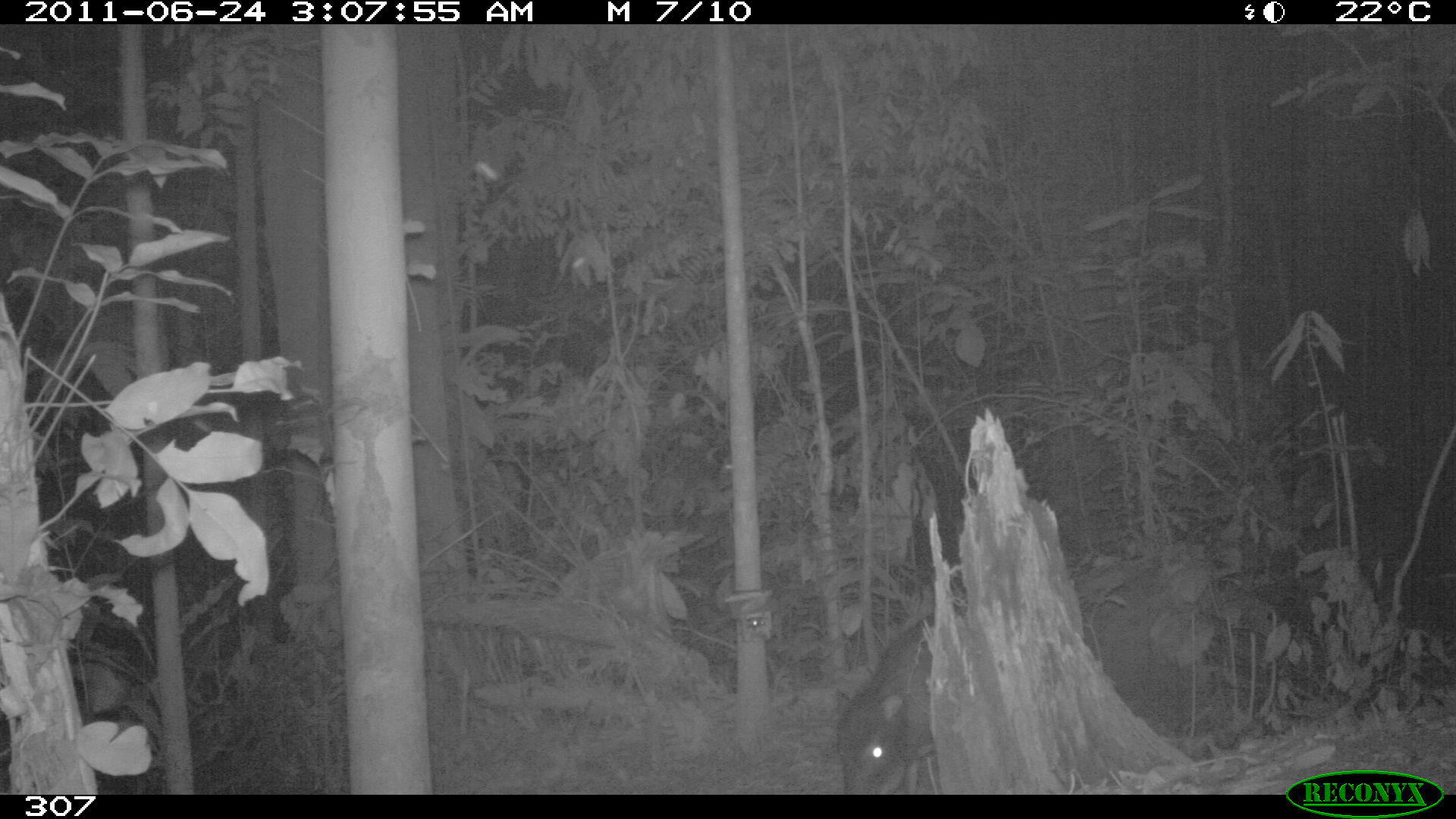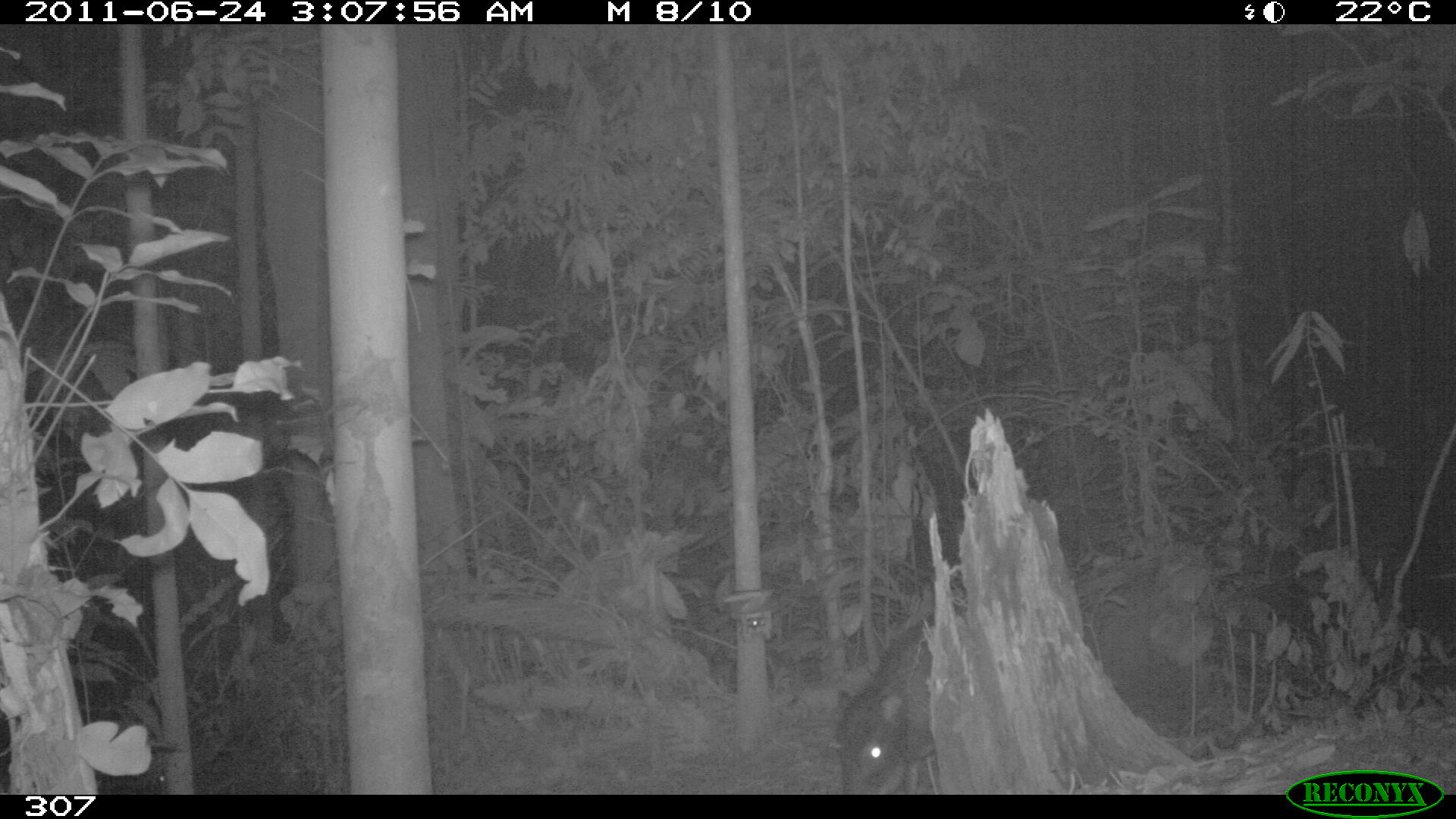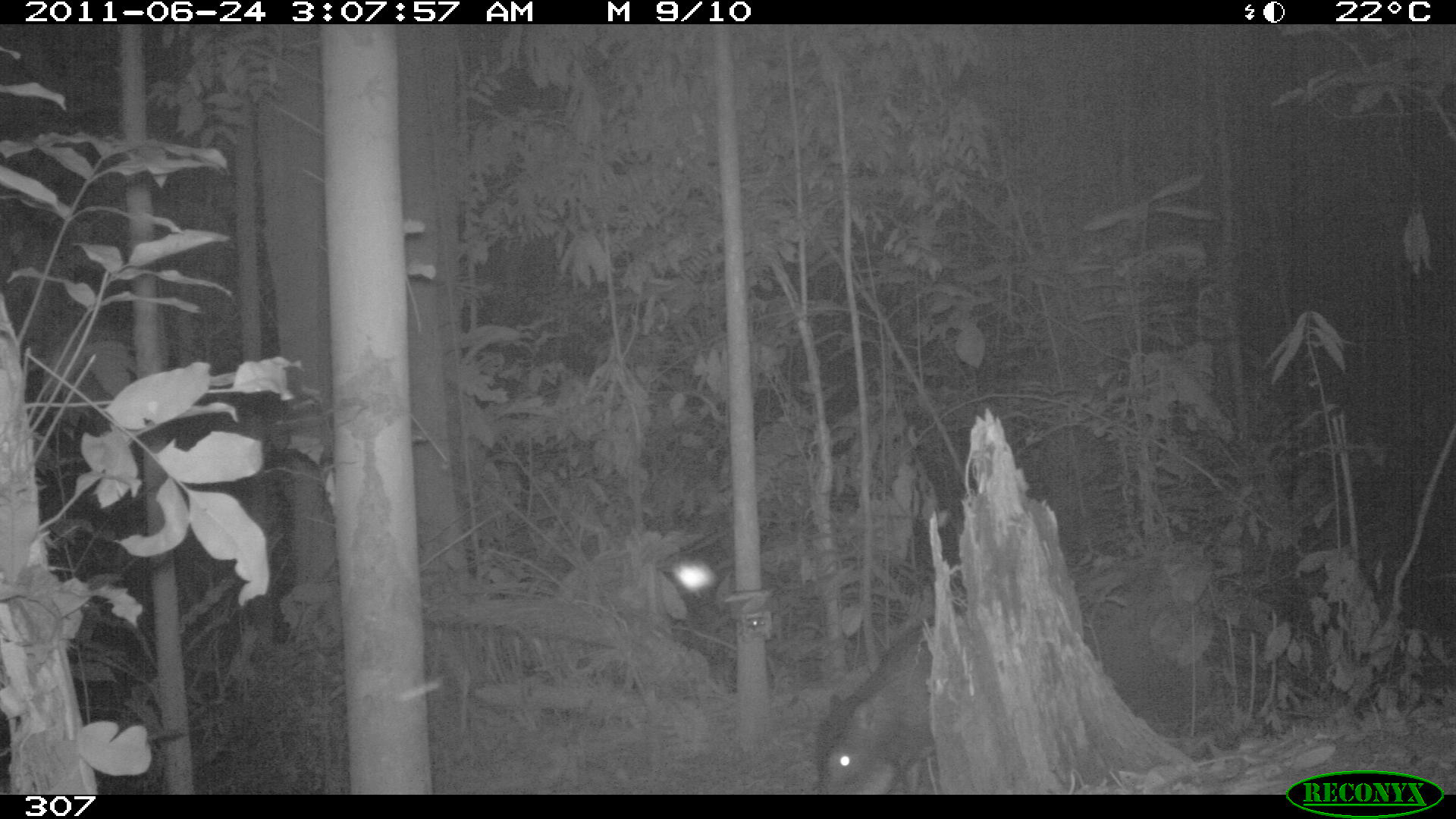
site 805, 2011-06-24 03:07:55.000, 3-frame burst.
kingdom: Animalia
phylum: Chordata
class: Mammalia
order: Artiodactyla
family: Tayassuidae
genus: Tayassu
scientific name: Tayassu pecari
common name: white-lipped peccary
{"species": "Tayassu pecari (white-lipped peccary)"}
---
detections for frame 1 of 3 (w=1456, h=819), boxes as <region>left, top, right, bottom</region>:
tayassu pecari: <region>829, 618, 963, 791</region>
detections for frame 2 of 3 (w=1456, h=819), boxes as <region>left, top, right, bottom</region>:
tayassu pecari: <region>834, 614, 968, 794</region>